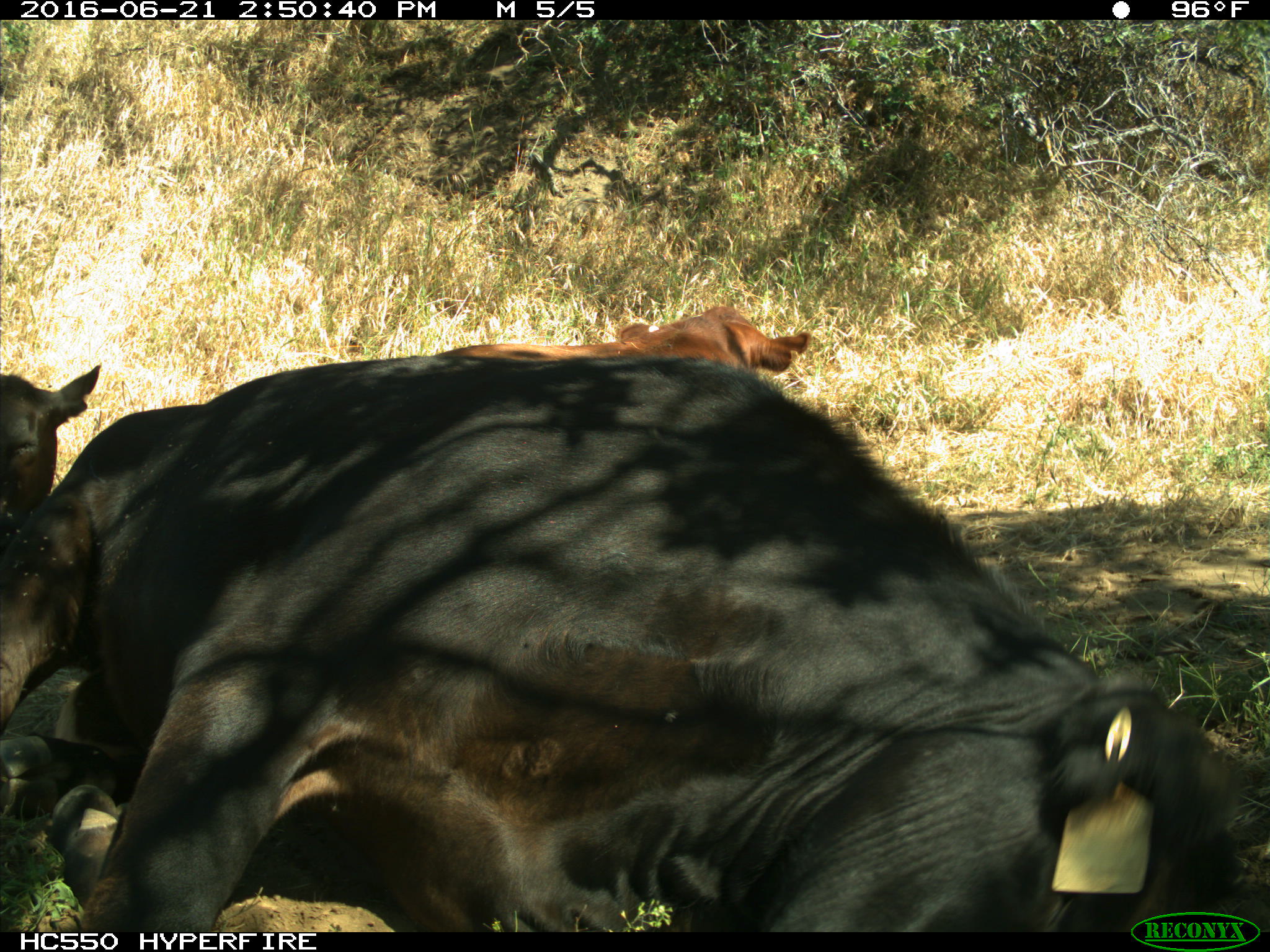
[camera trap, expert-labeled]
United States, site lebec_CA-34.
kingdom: Animalia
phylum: Chordata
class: Mammalia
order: Artiodactyla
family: Bovidae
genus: Bos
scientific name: Bos taurus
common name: domestic cow